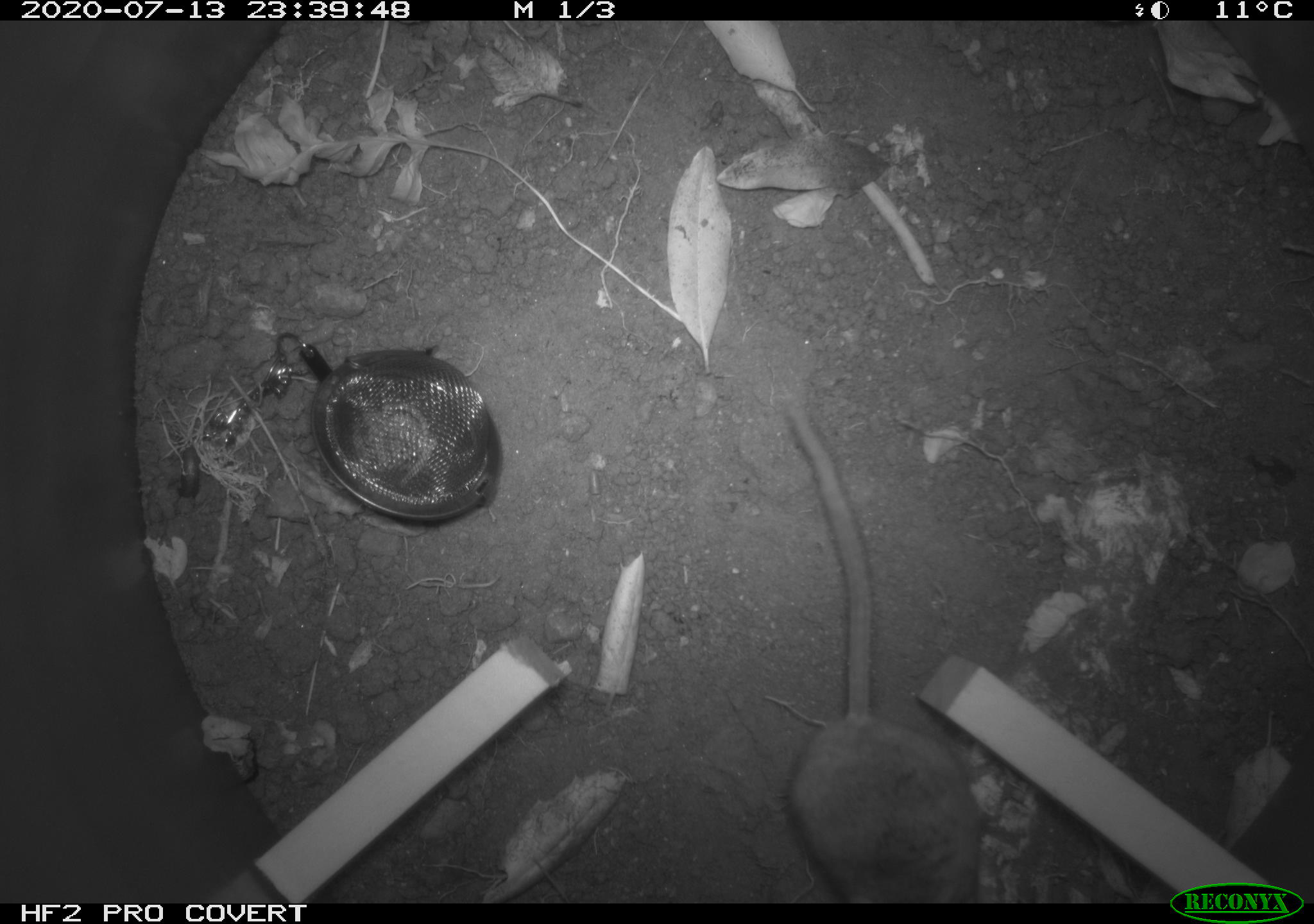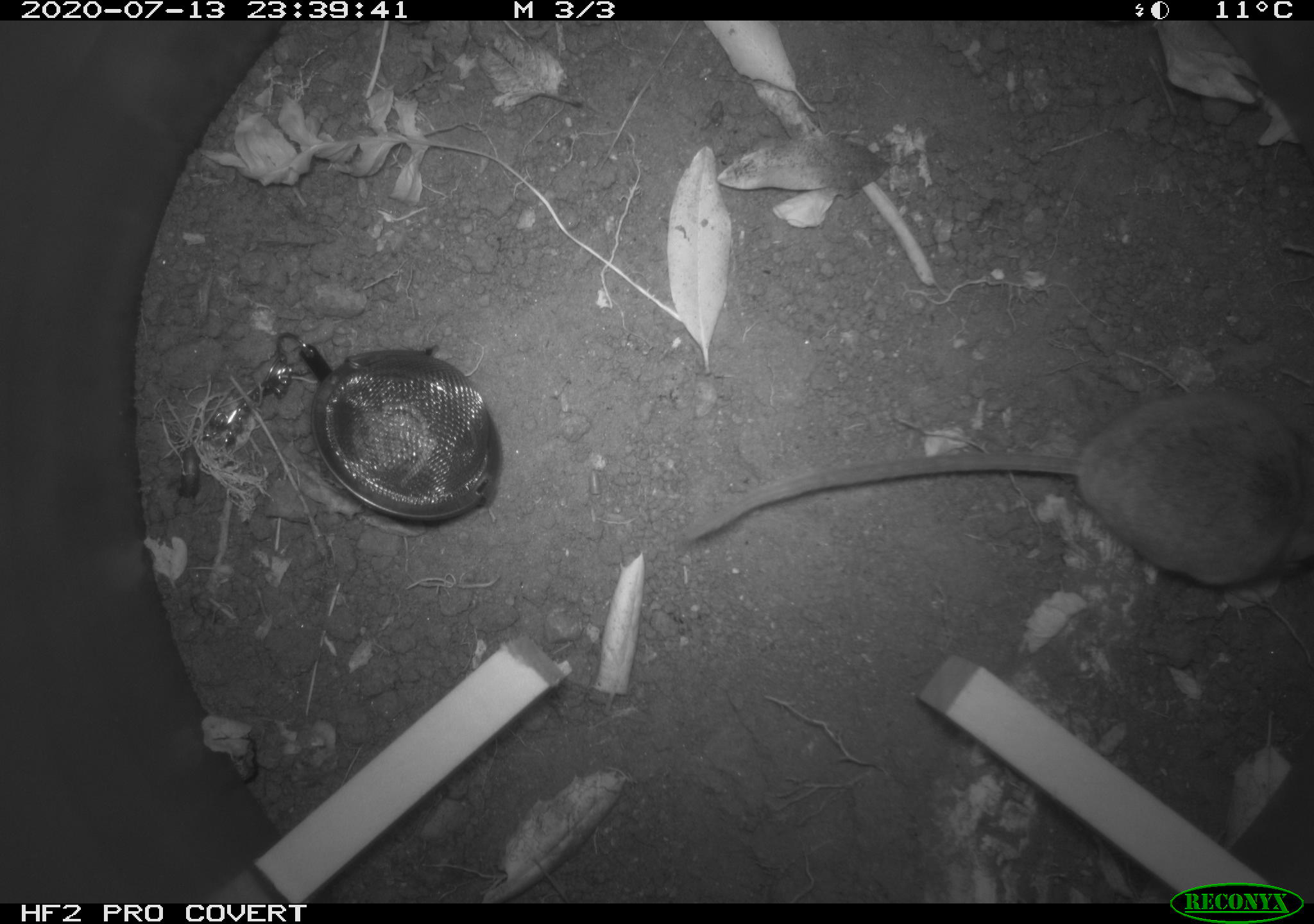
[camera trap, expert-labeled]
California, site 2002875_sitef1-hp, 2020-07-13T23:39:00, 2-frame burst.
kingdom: Animalia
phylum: Chordata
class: Mammalia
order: Rodentia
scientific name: Rodentia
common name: rodent